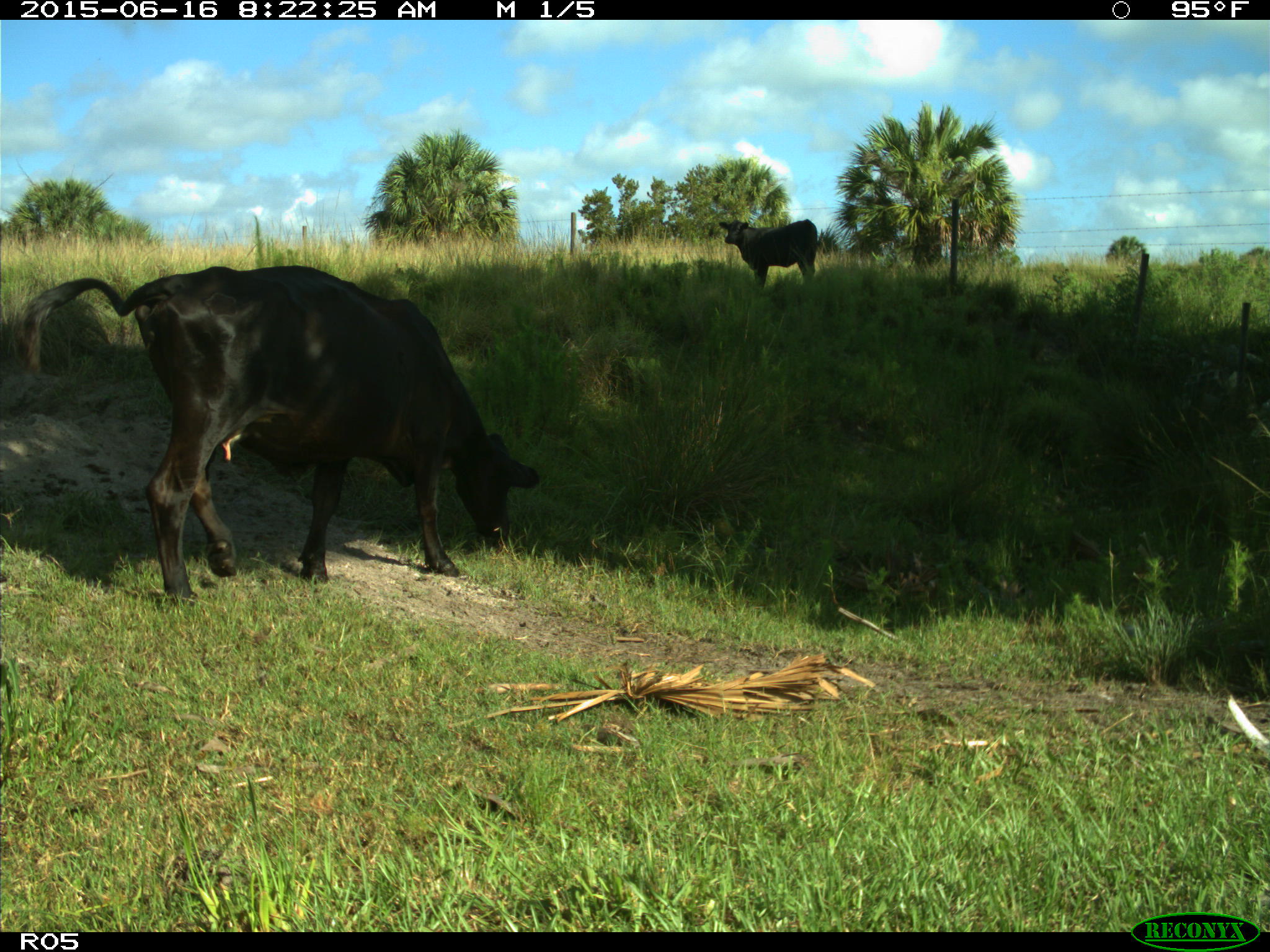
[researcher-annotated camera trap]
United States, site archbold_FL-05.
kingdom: Animalia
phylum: Chordata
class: Mammalia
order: Artiodactyla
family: Bovidae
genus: Bos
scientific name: Bos taurus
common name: domestic cow